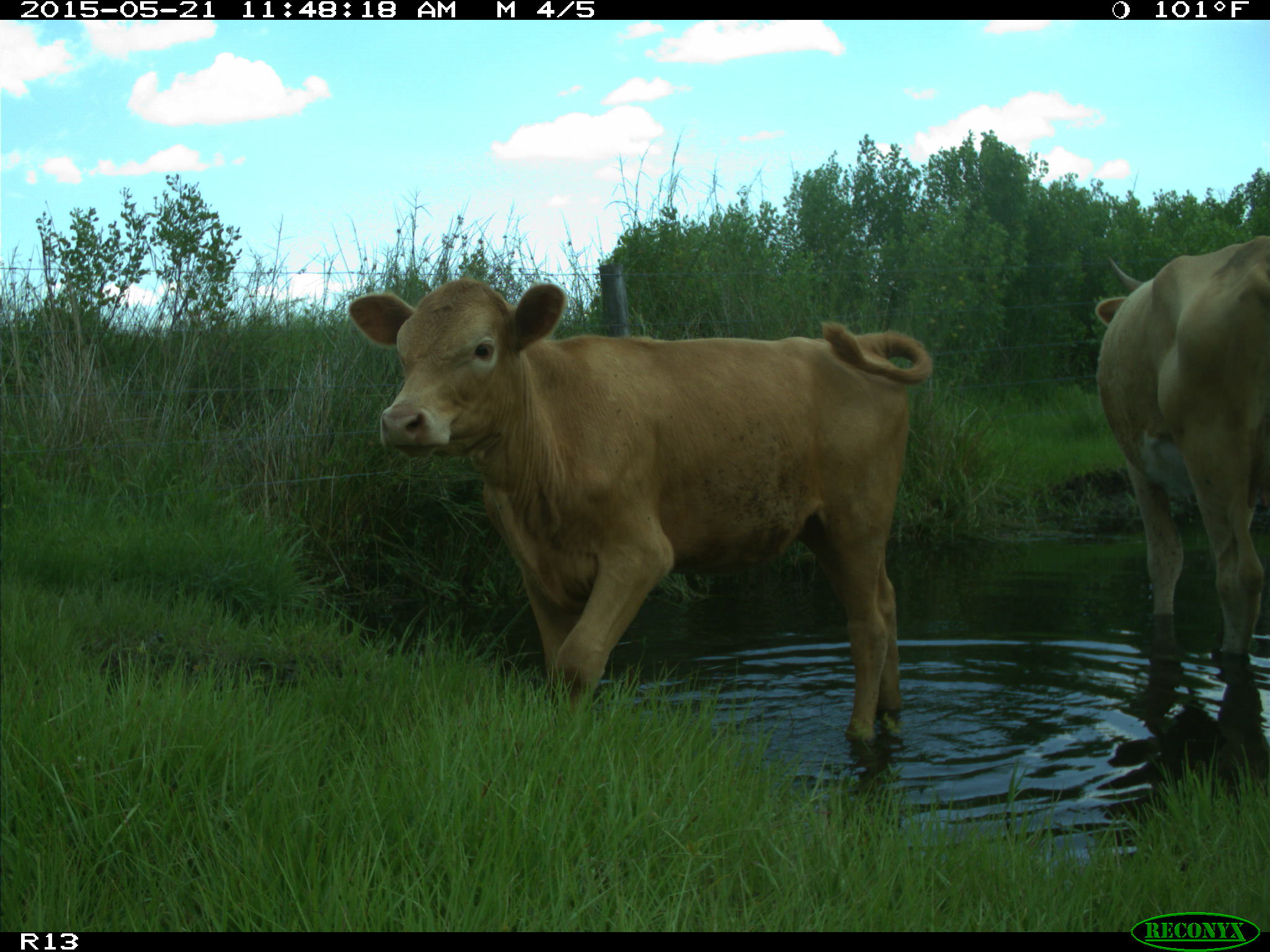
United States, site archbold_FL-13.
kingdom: Animalia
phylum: Chordata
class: Mammalia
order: Artiodactyla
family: Bovidae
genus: Bos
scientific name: Bos taurus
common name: domestic cow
Bos taurus (domestic cow).